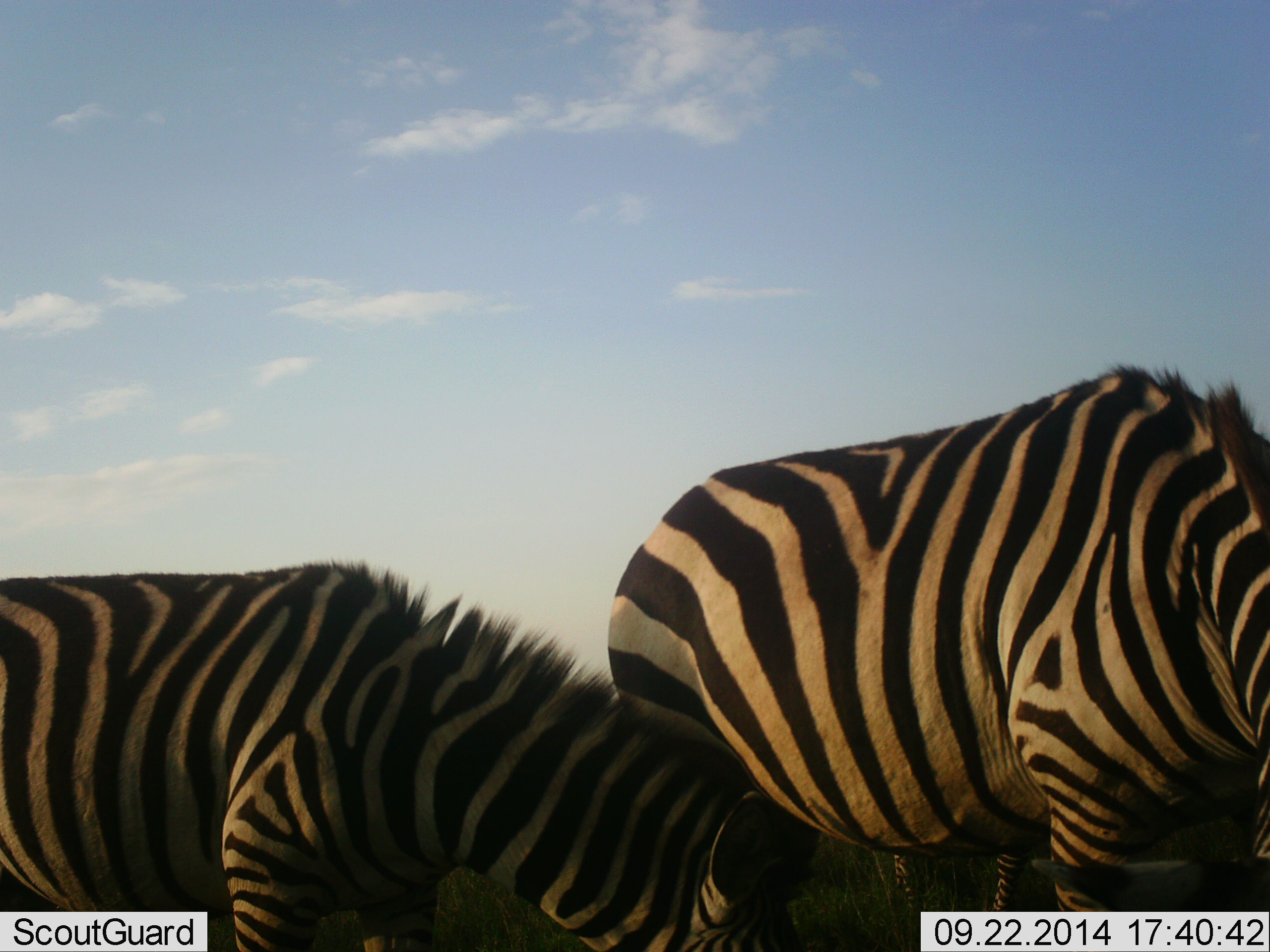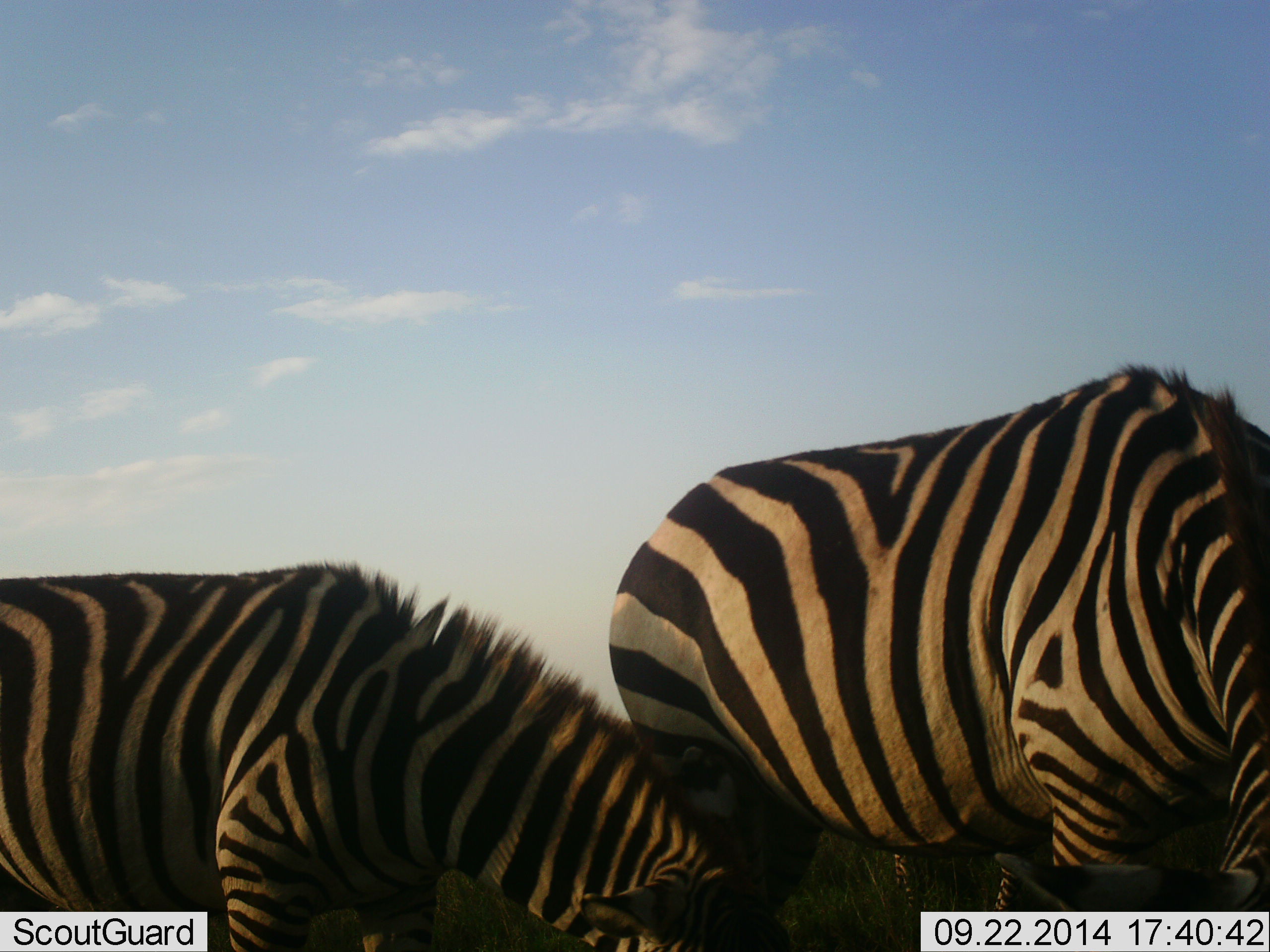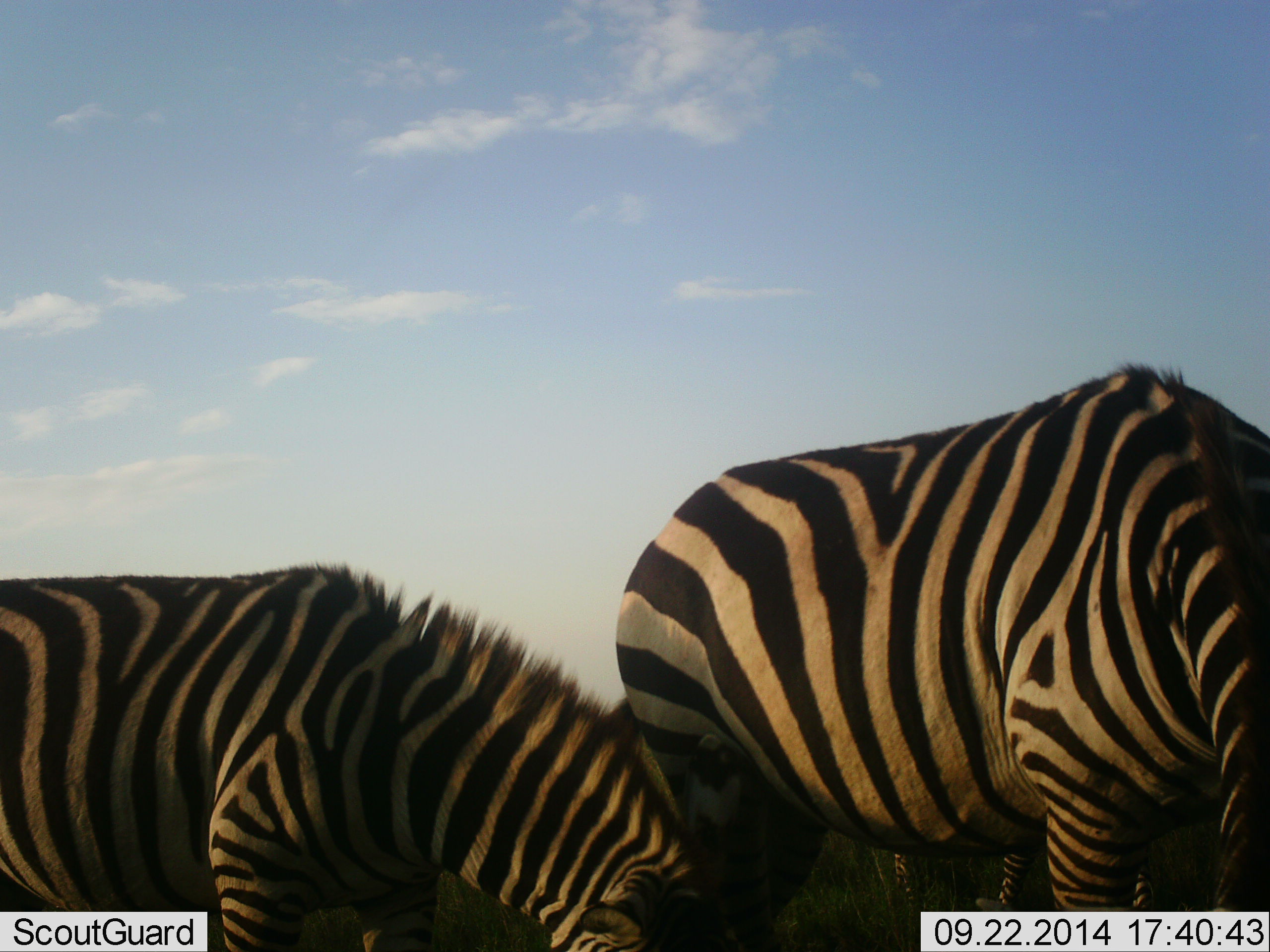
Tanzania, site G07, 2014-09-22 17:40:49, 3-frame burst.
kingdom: Animalia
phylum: Chordata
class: Mammalia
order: Perissodactyla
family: Equidae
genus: Equus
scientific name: Equus quagga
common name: plains zebra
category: zebra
Zebra (plains zebra) (Equus quagga), count 2. Behavior (volunteer vote fractions): standing 20%, resting 0%, moving 0%, interacting 0%. Young present (vote fraction): 10%. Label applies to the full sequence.